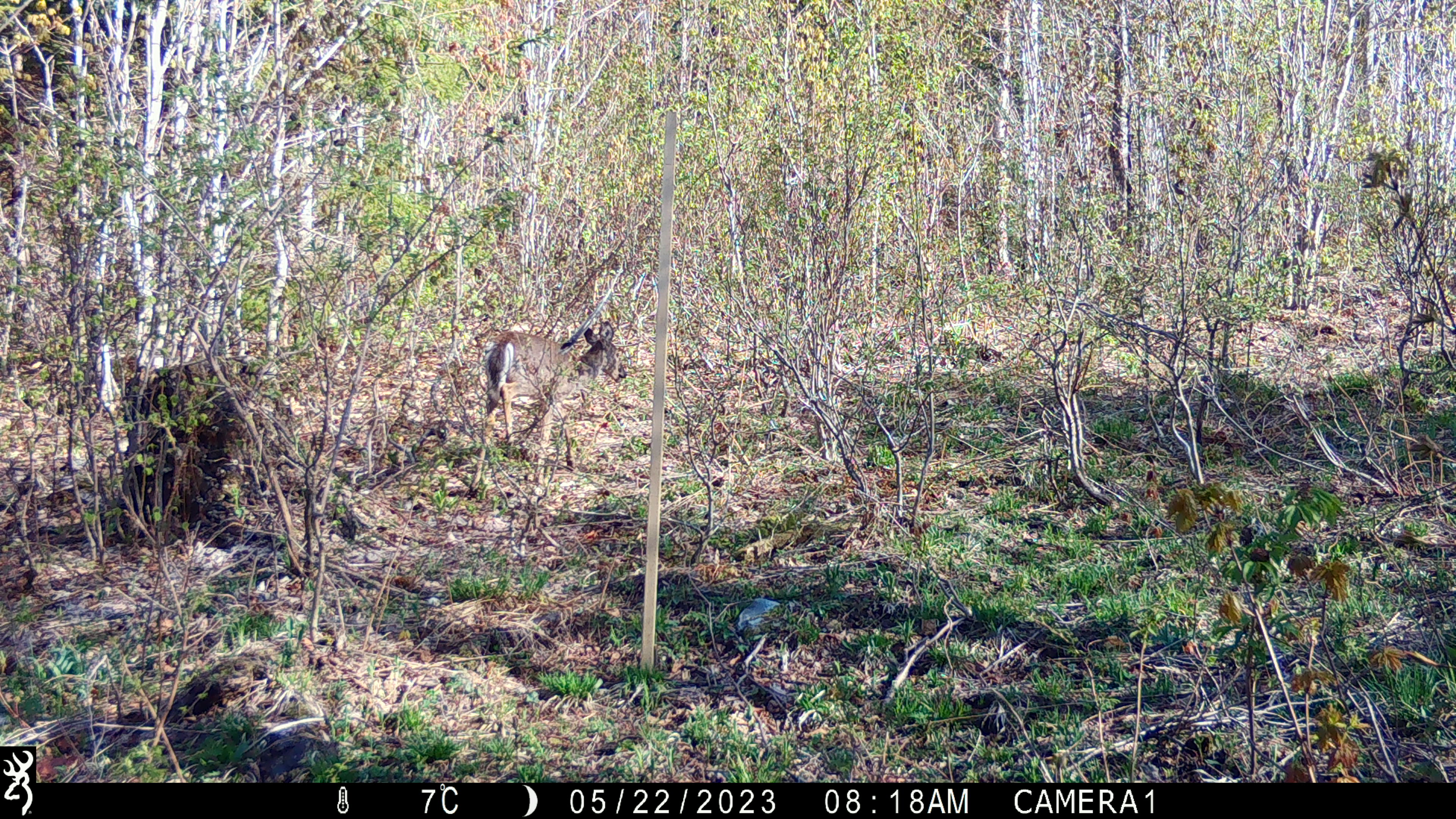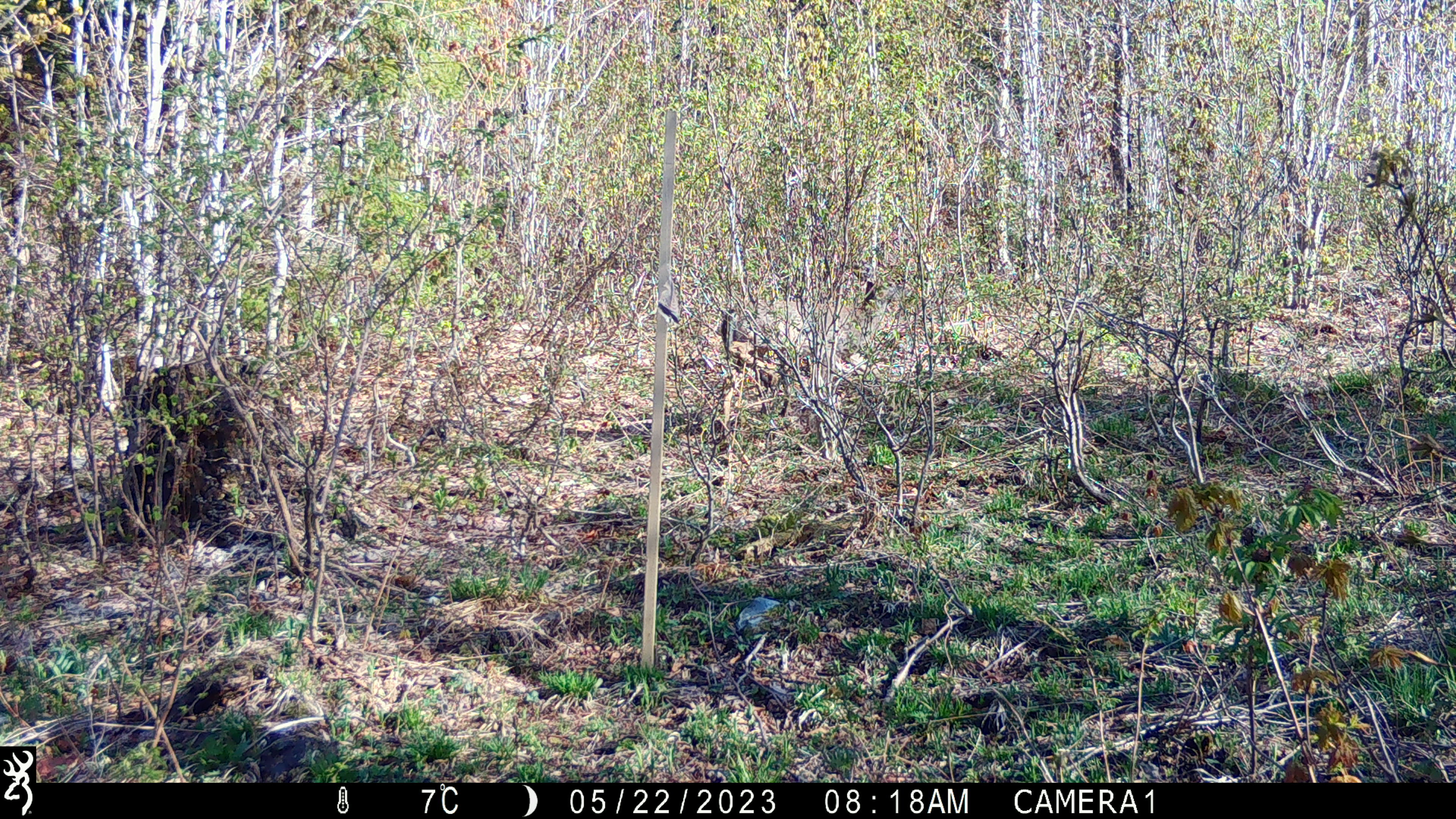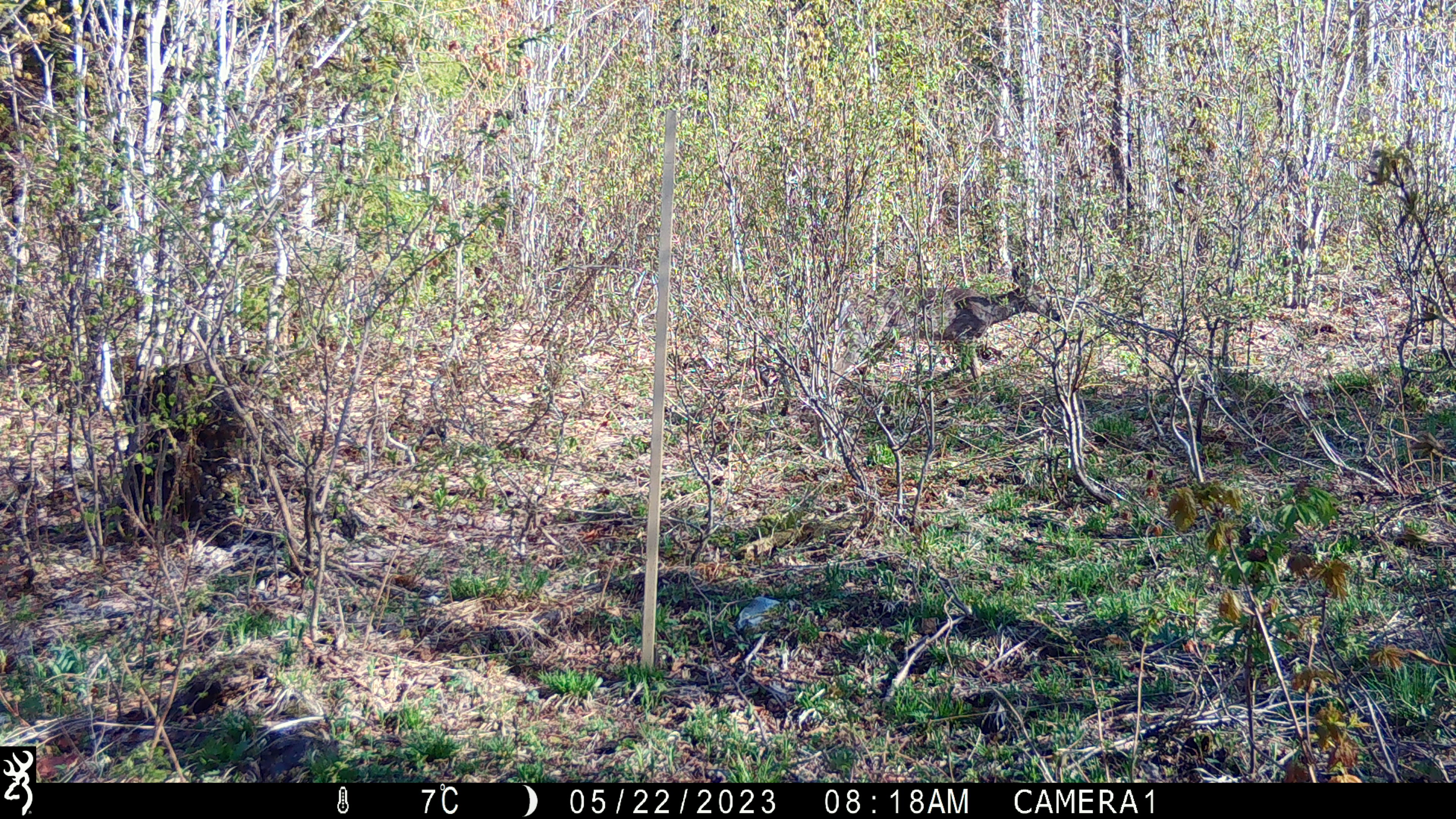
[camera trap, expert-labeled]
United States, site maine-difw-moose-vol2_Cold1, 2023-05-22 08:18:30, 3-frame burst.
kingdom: Animalia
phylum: Chordata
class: Mammalia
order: Artiodactyla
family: Cervidae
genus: Odocoileus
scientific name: Odocoileus virginianus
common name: white-tailed deer